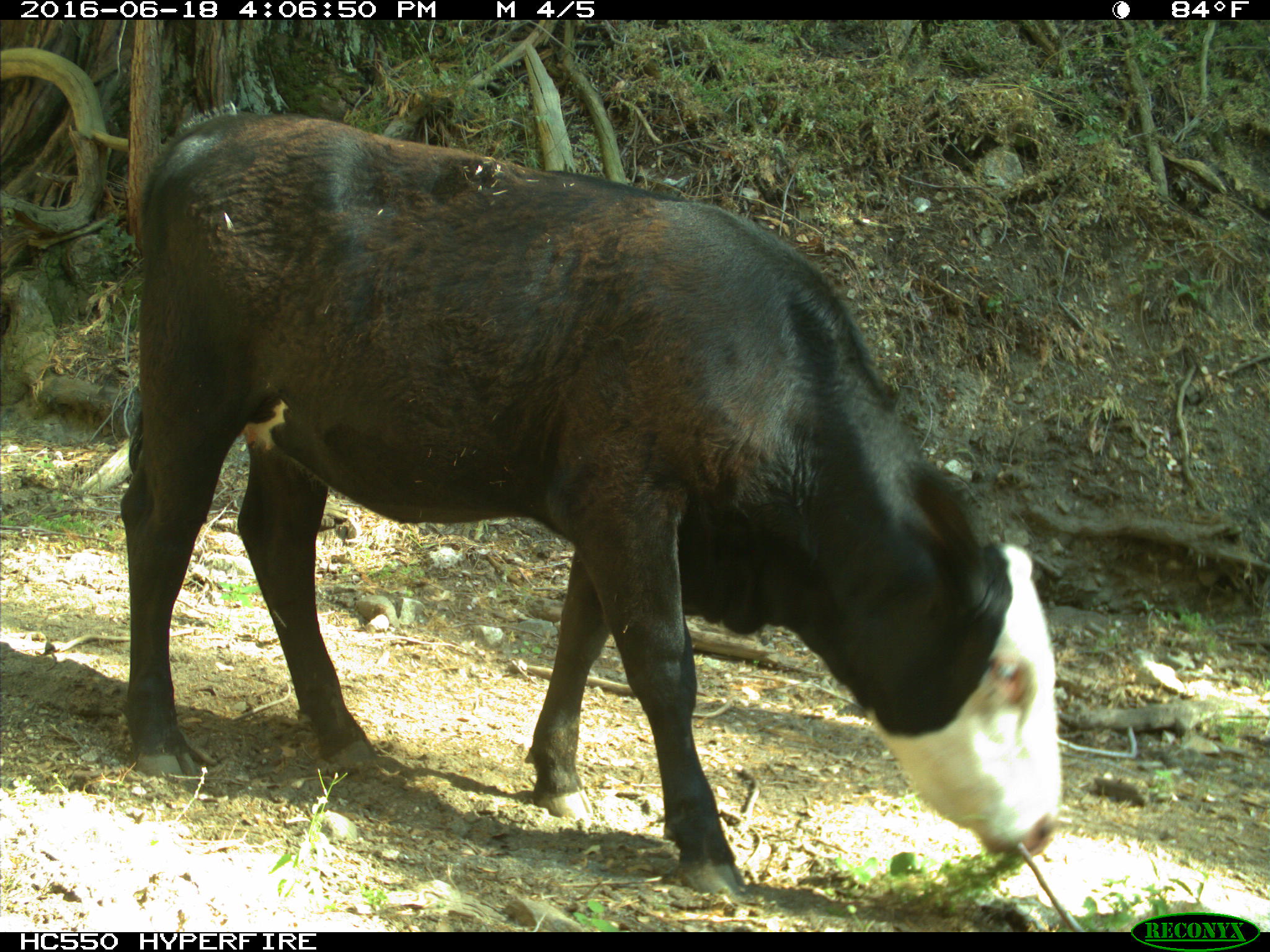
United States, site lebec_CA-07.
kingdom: Animalia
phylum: Chordata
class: Mammalia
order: Artiodactyla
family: Bovidae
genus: Bos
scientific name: Bos taurus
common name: domestic cow